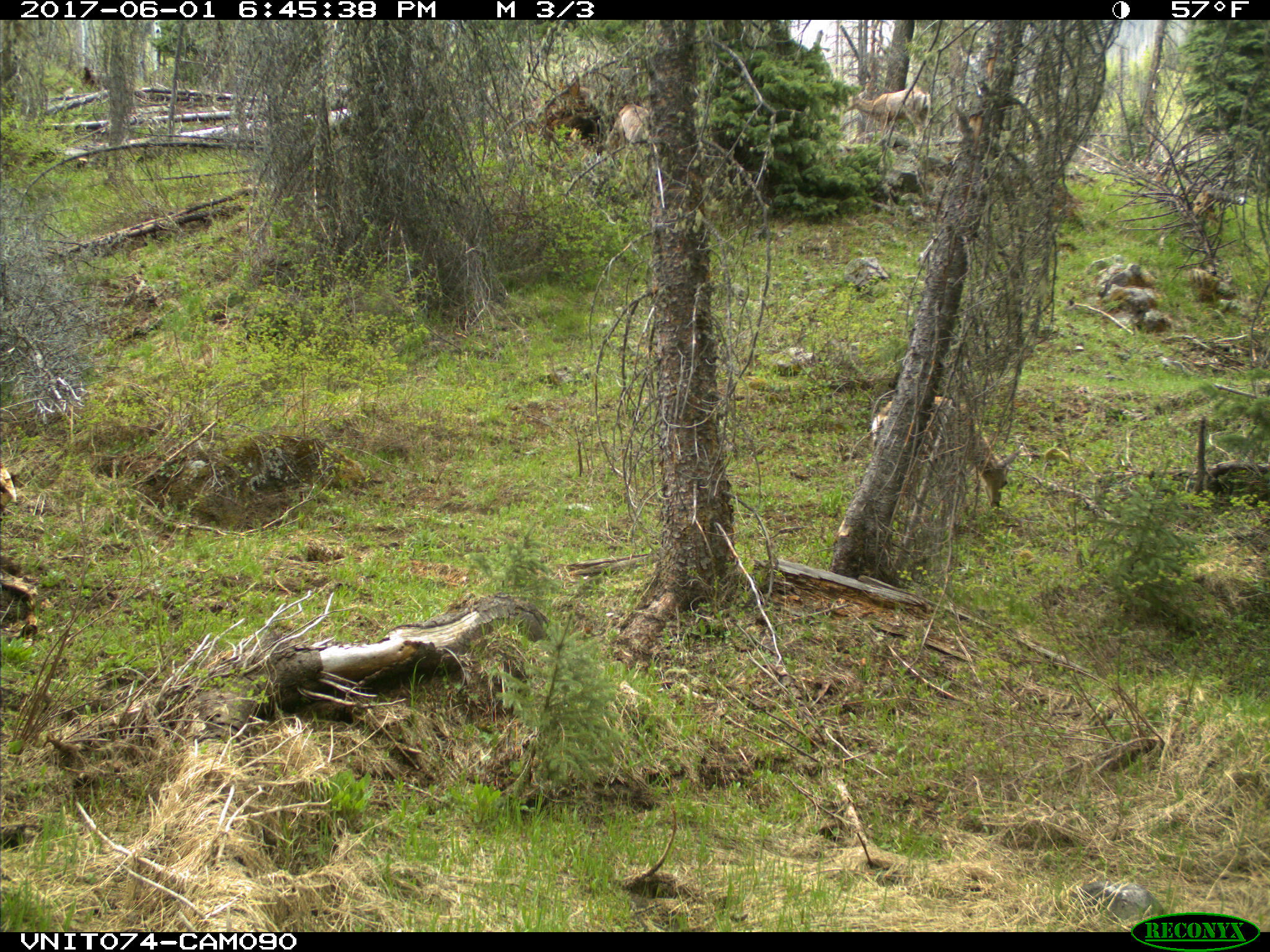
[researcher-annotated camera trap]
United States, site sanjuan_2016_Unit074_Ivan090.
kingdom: Animalia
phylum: Chordata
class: Mammalia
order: Artiodactyla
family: Cervidae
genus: Odocoileus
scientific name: Odocoileus hemionus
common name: mule deer